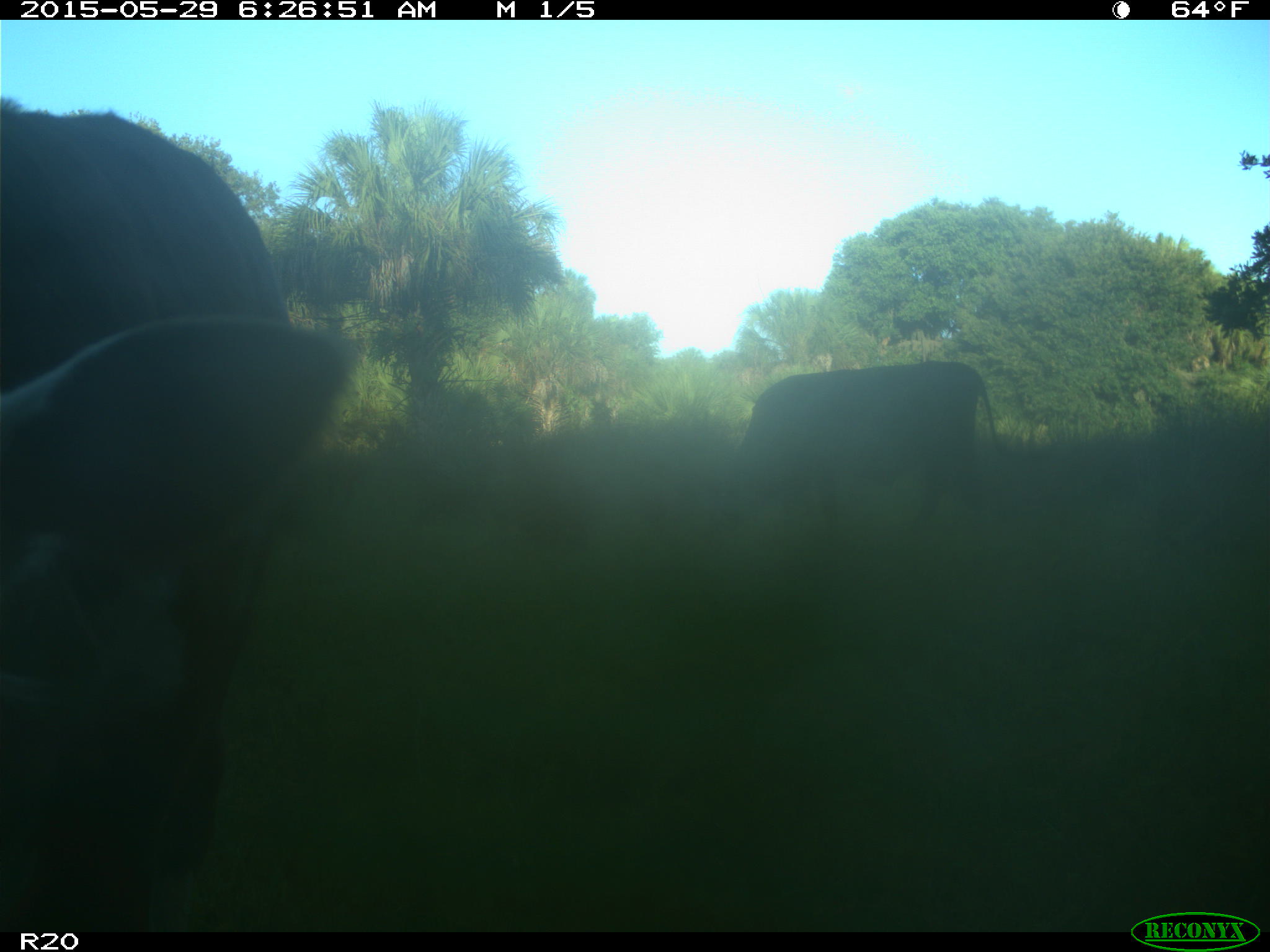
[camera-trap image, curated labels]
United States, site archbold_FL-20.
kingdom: Animalia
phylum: Chordata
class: Mammalia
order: Artiodactyla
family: Bovidae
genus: Bos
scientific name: Bos taurus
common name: domestic cow